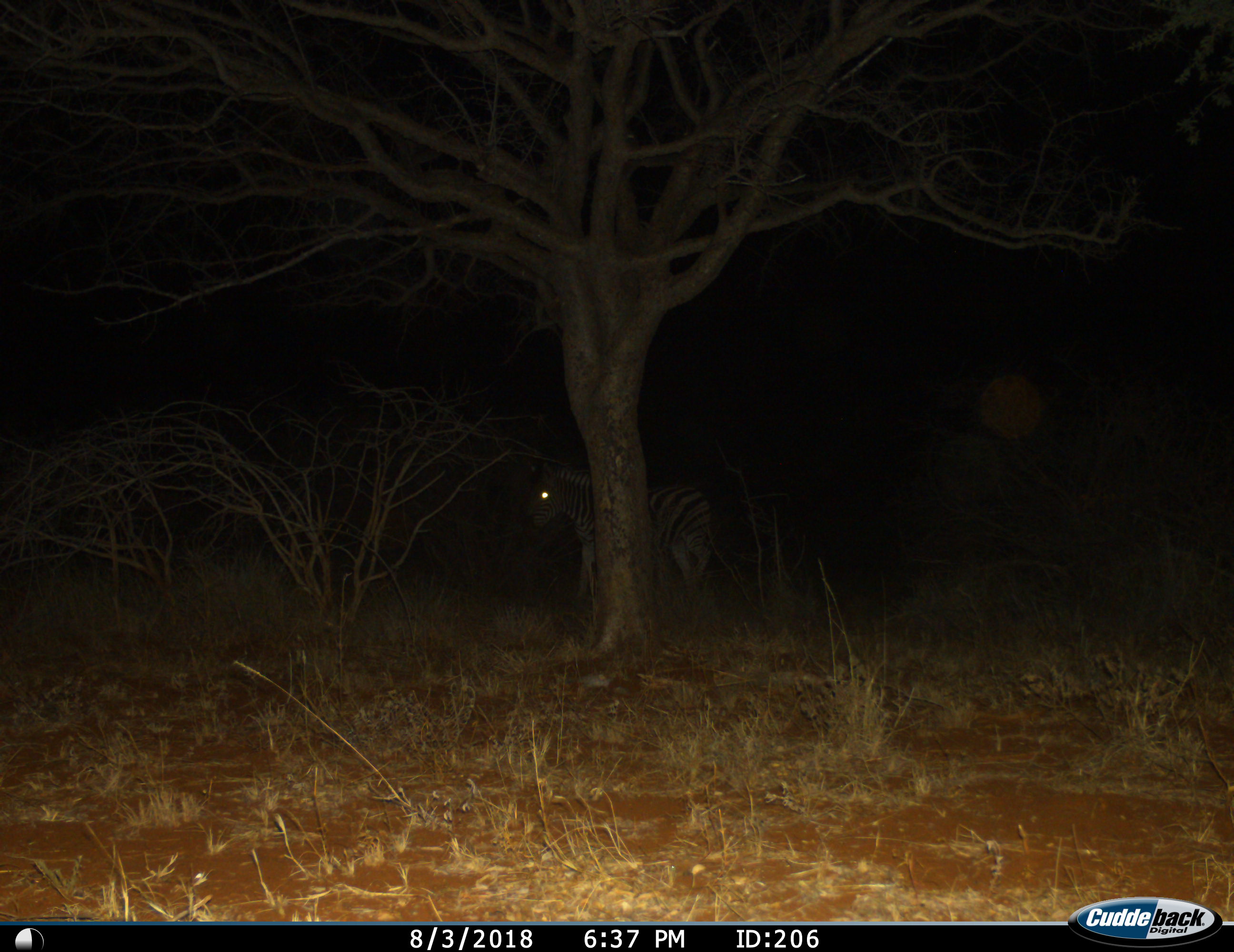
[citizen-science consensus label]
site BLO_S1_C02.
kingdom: Animalia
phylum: Chordata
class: Mammalia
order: Perissodactyla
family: Equidae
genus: Equus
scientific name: Equus quagga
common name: plains zebra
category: zebraplains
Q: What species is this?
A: Zebraplains (plains zebra) (Equus quagga).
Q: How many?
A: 1.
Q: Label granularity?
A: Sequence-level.